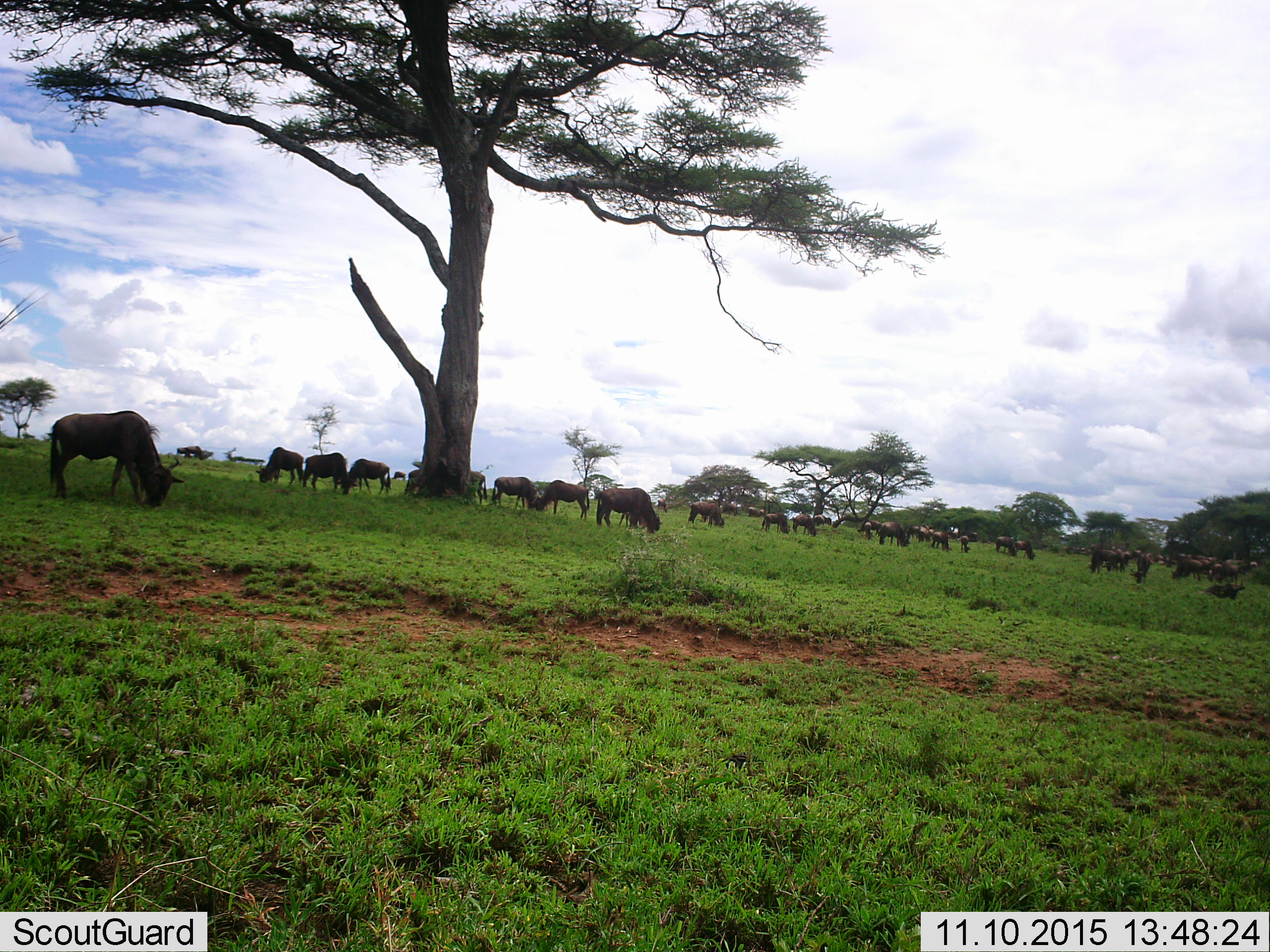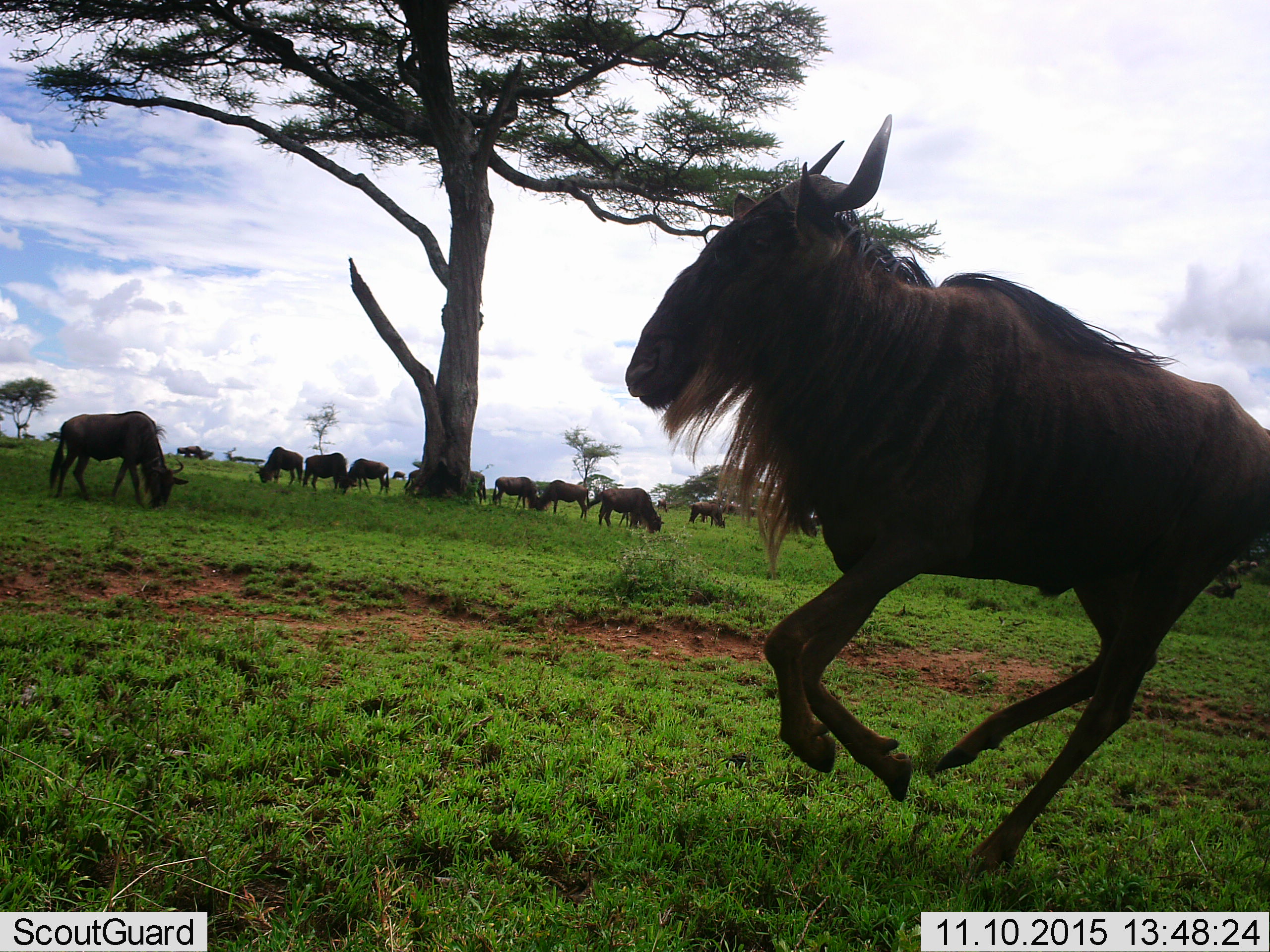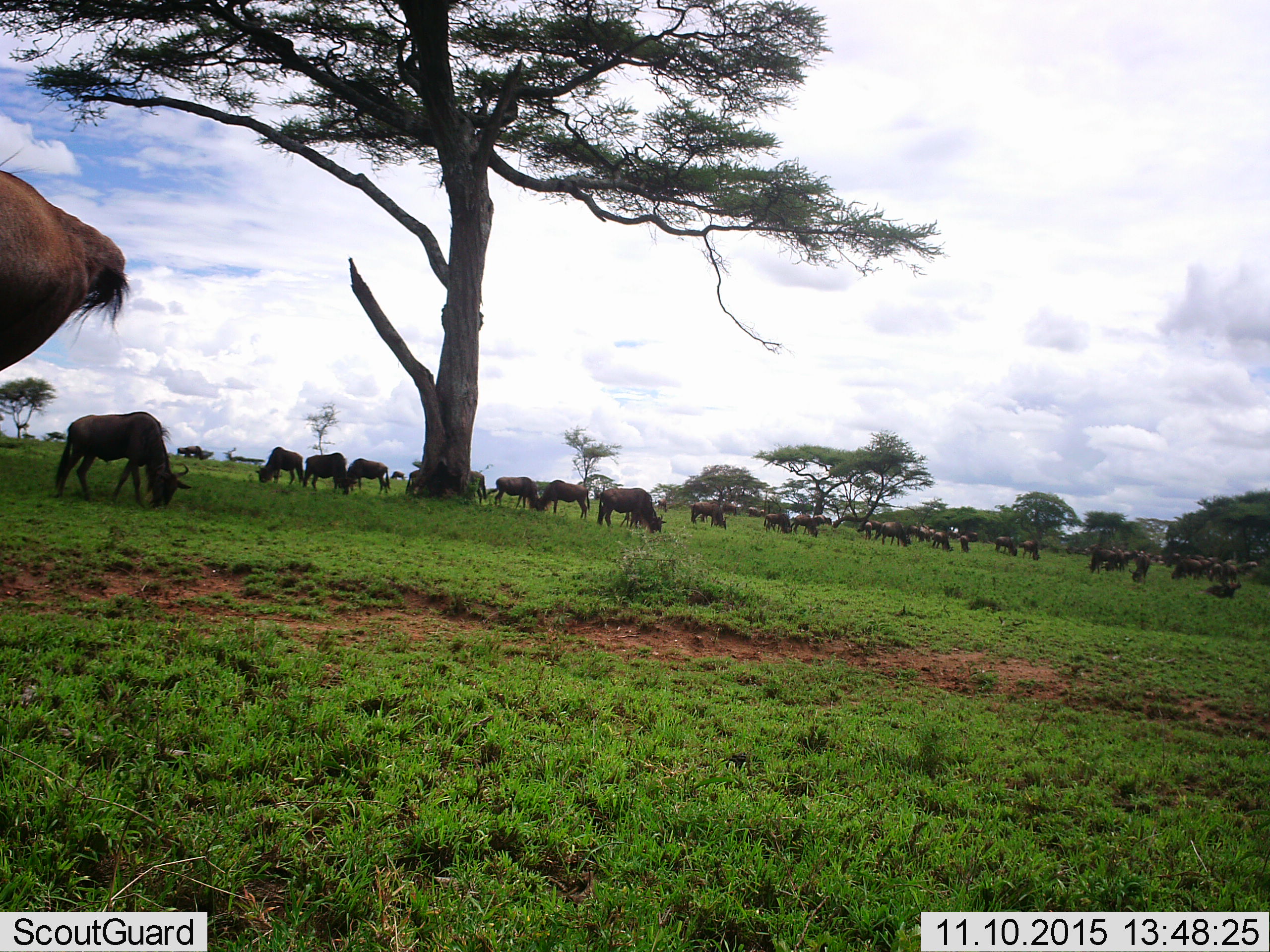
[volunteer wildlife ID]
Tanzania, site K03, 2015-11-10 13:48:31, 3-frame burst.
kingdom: Animalia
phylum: Chordata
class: Mammalia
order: Artiodactyla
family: Bovidae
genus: Connochaetes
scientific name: Connochaetes taurinus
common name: blue wildebeest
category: wildebeest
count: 11-50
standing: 62%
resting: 12%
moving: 88%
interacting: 12%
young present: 25%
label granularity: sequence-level